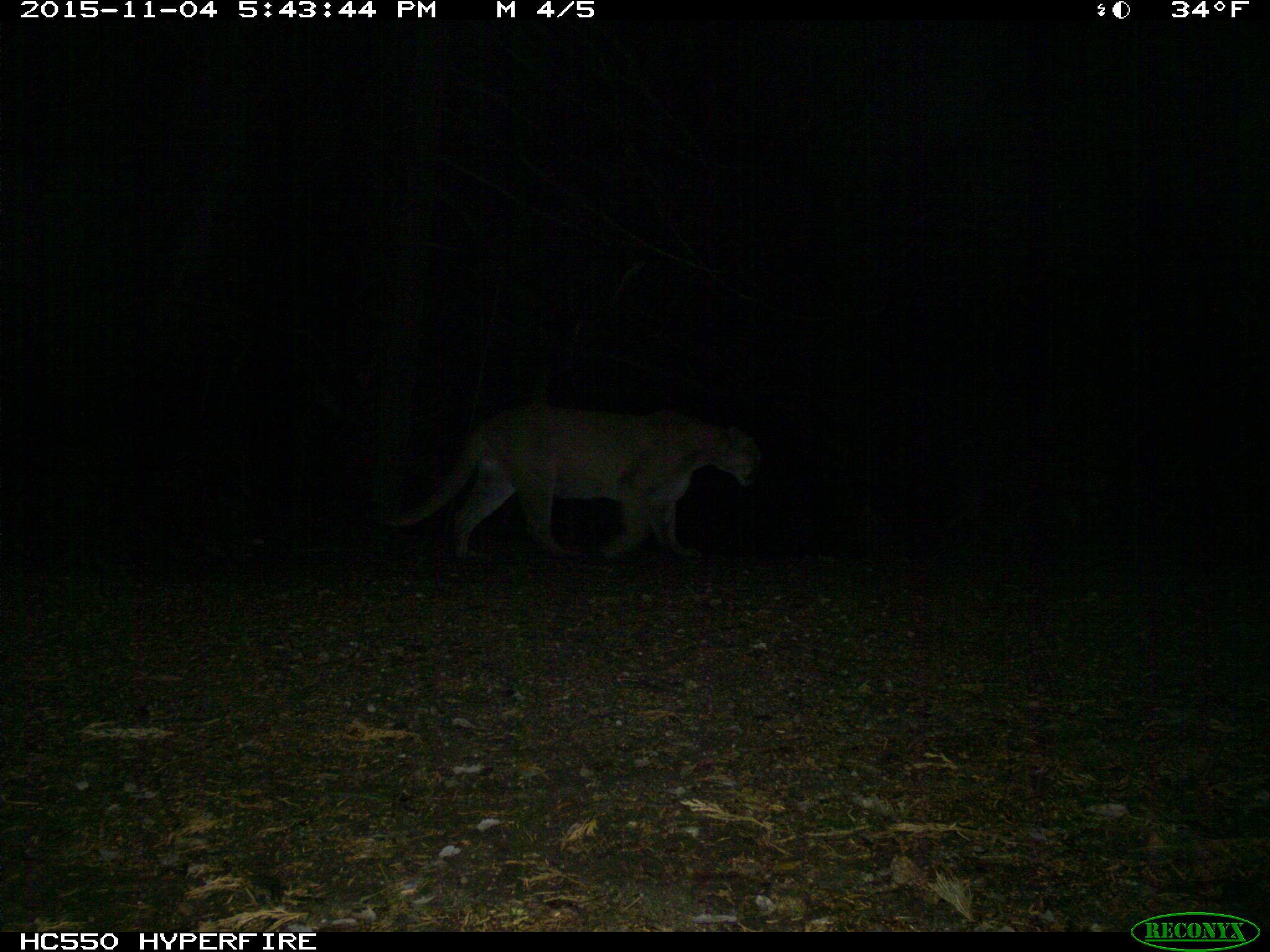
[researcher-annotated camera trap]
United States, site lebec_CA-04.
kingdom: Animalia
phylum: Chordata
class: Mammalia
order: Carnivora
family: Felidae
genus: Puma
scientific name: Puma concolor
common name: mountain lion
Puma concolor (mountain lion).